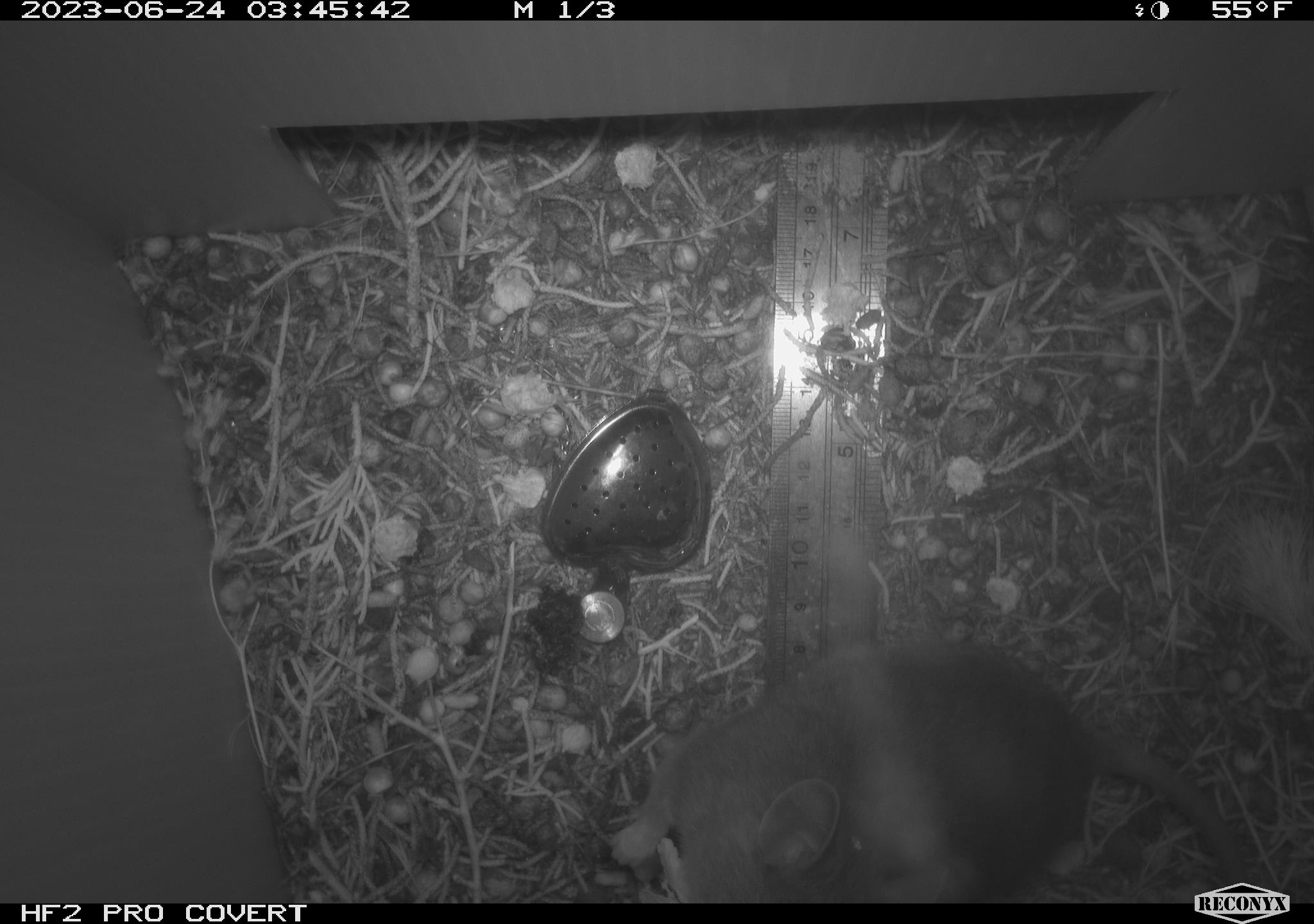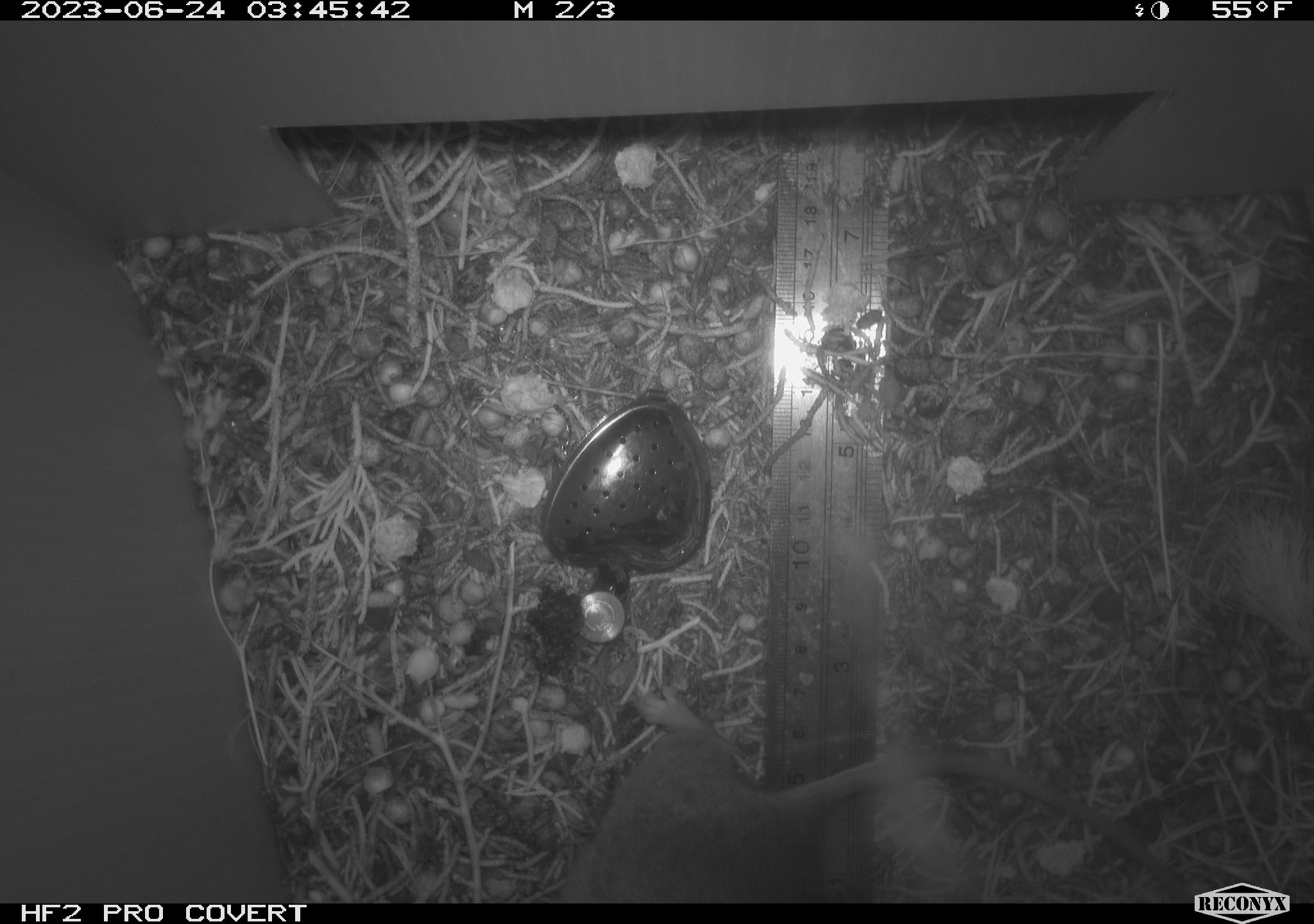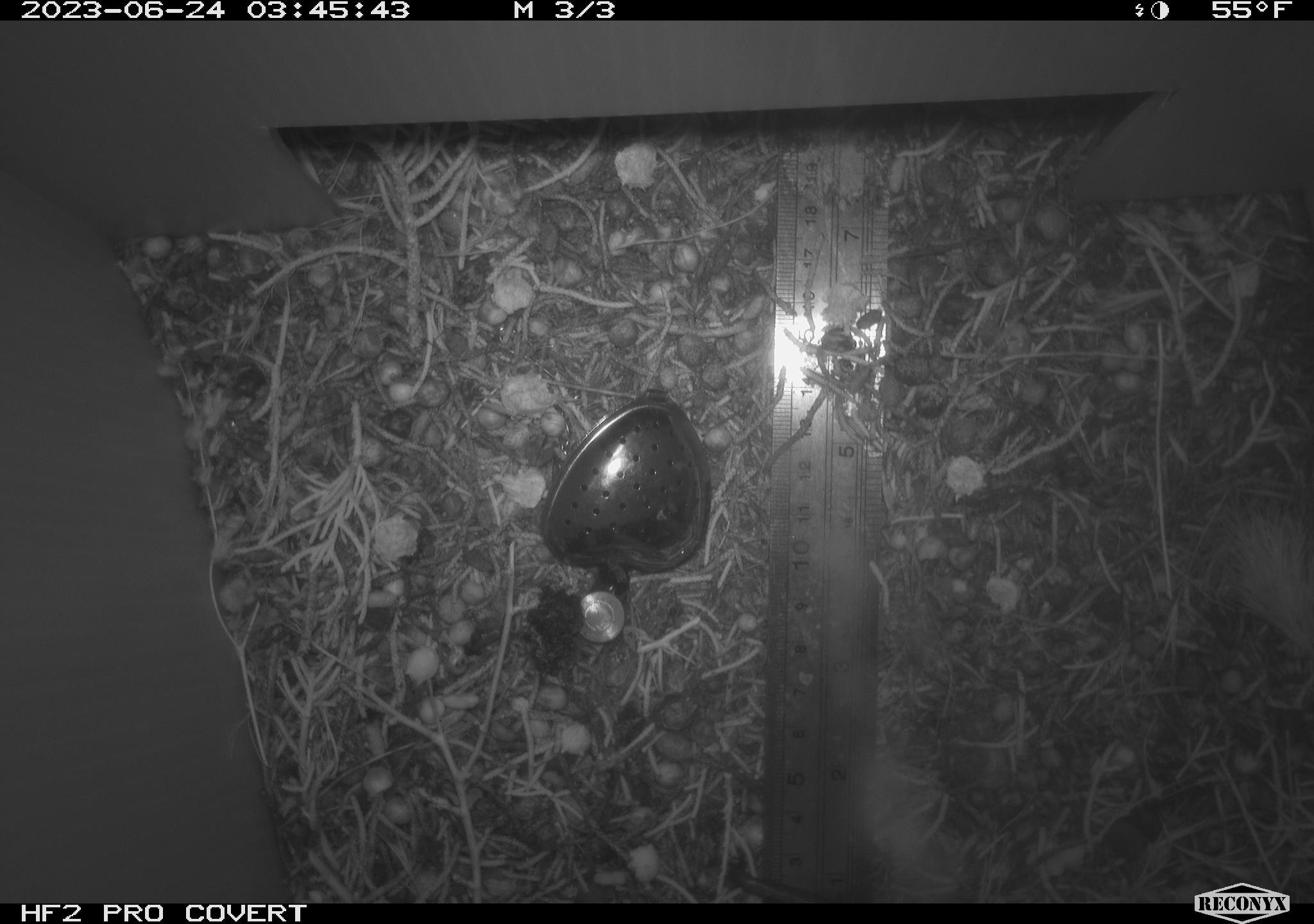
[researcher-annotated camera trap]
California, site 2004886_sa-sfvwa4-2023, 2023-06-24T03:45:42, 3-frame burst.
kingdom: Animalia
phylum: Chordata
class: Mammalia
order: Rodentia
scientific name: Rodentia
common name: mouse species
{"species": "mouse species (Rodentia)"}